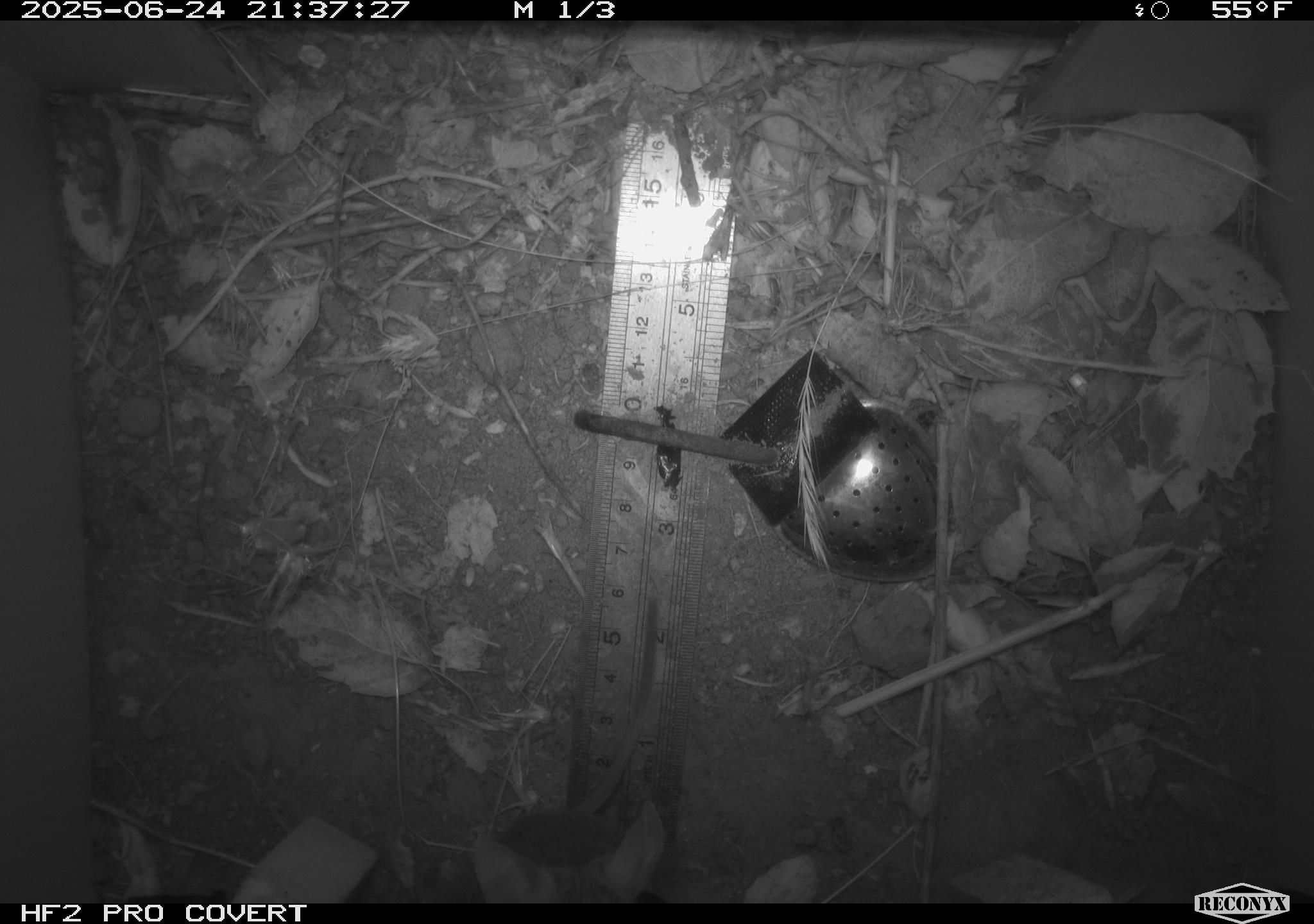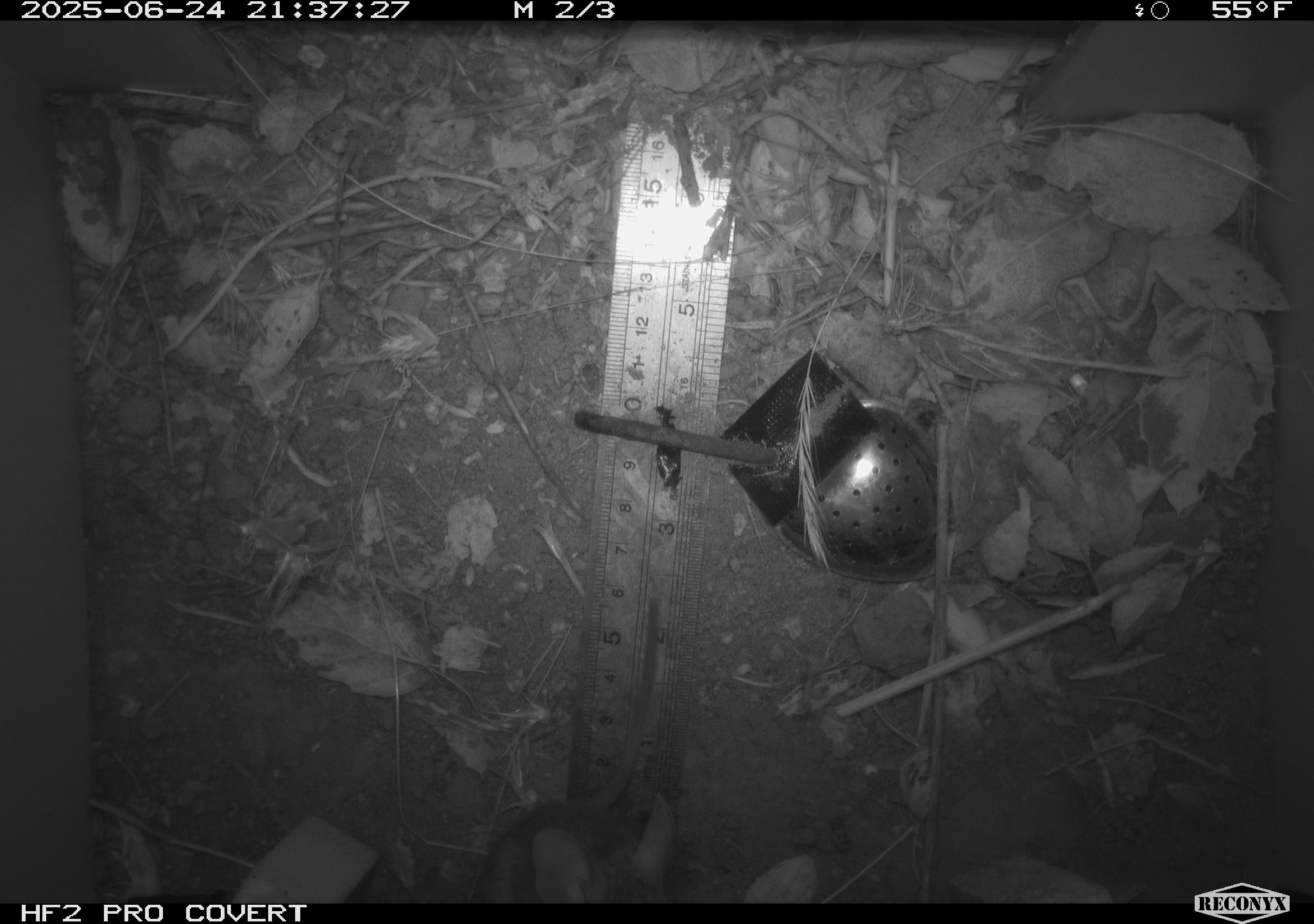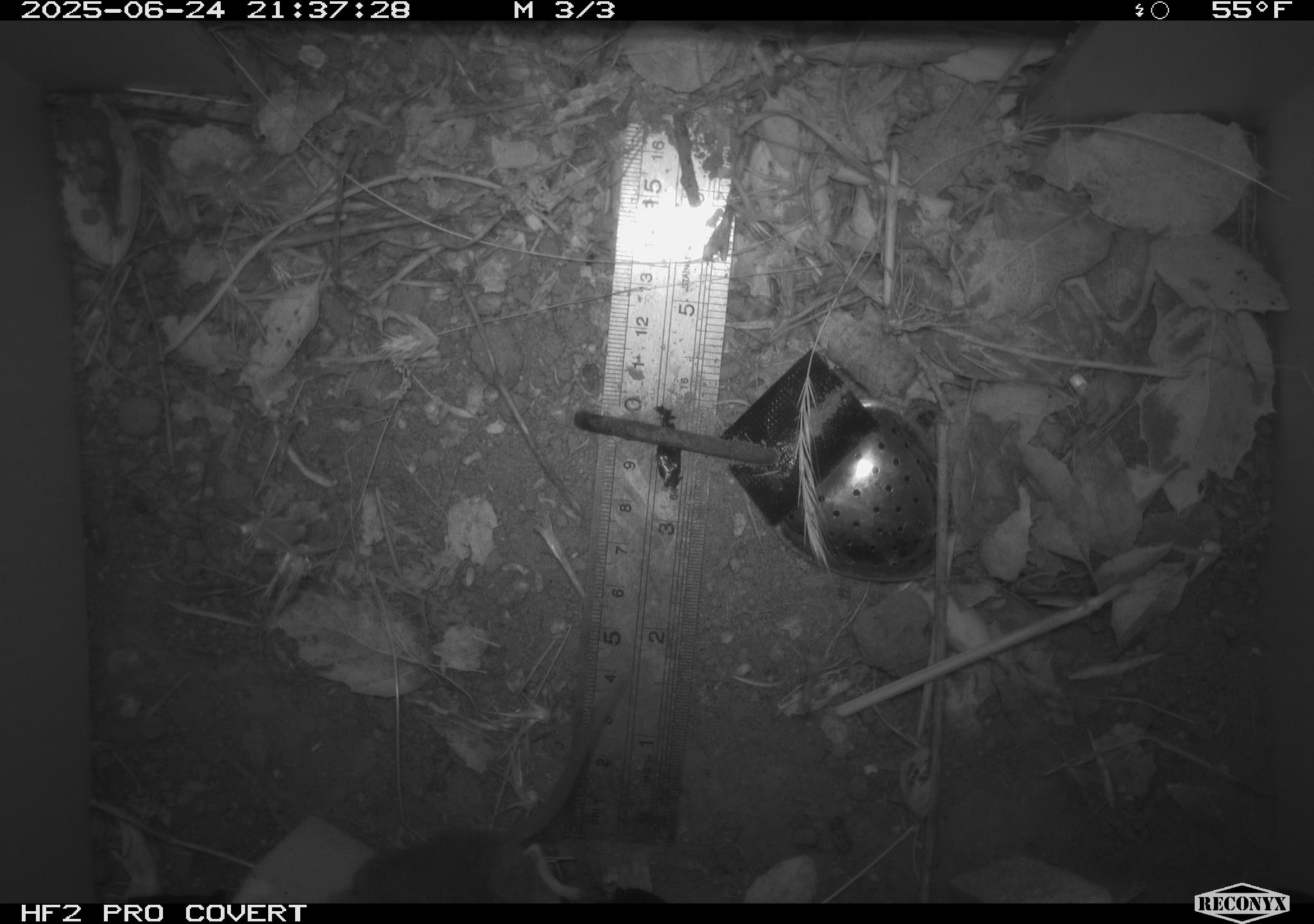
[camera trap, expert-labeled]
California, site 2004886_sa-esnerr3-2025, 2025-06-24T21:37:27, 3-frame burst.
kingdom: Animalia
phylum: Chordata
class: Mammalia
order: Rodentia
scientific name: Rodentia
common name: rodent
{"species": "rodent (Rodentia)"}